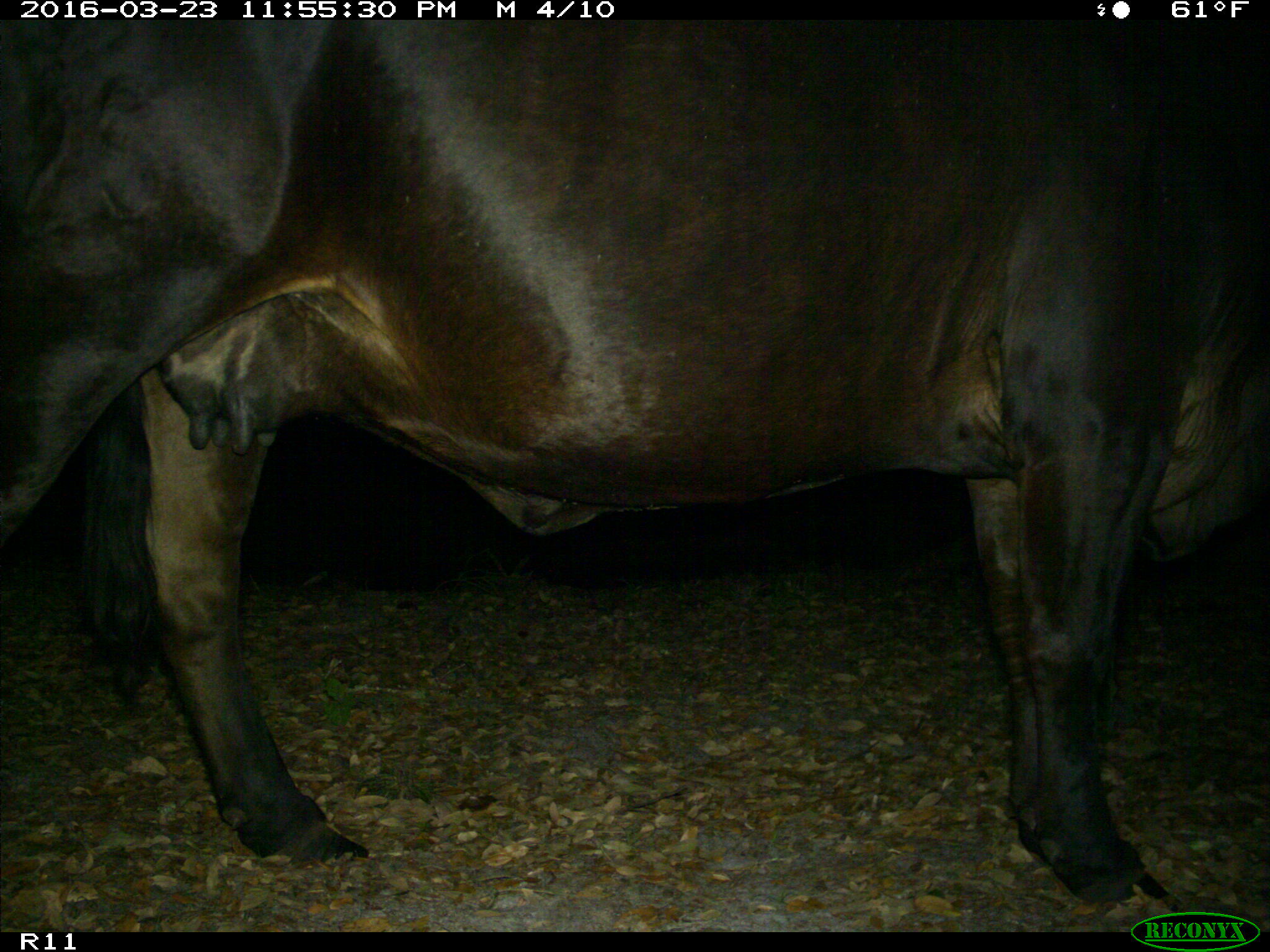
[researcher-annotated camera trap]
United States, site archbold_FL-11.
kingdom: Animalia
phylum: Chordata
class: Mammalia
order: Artiodactyla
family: Bovidae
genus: Bos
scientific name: Bos taurus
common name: domestic cow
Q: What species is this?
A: Bos taurus (domestic cow).